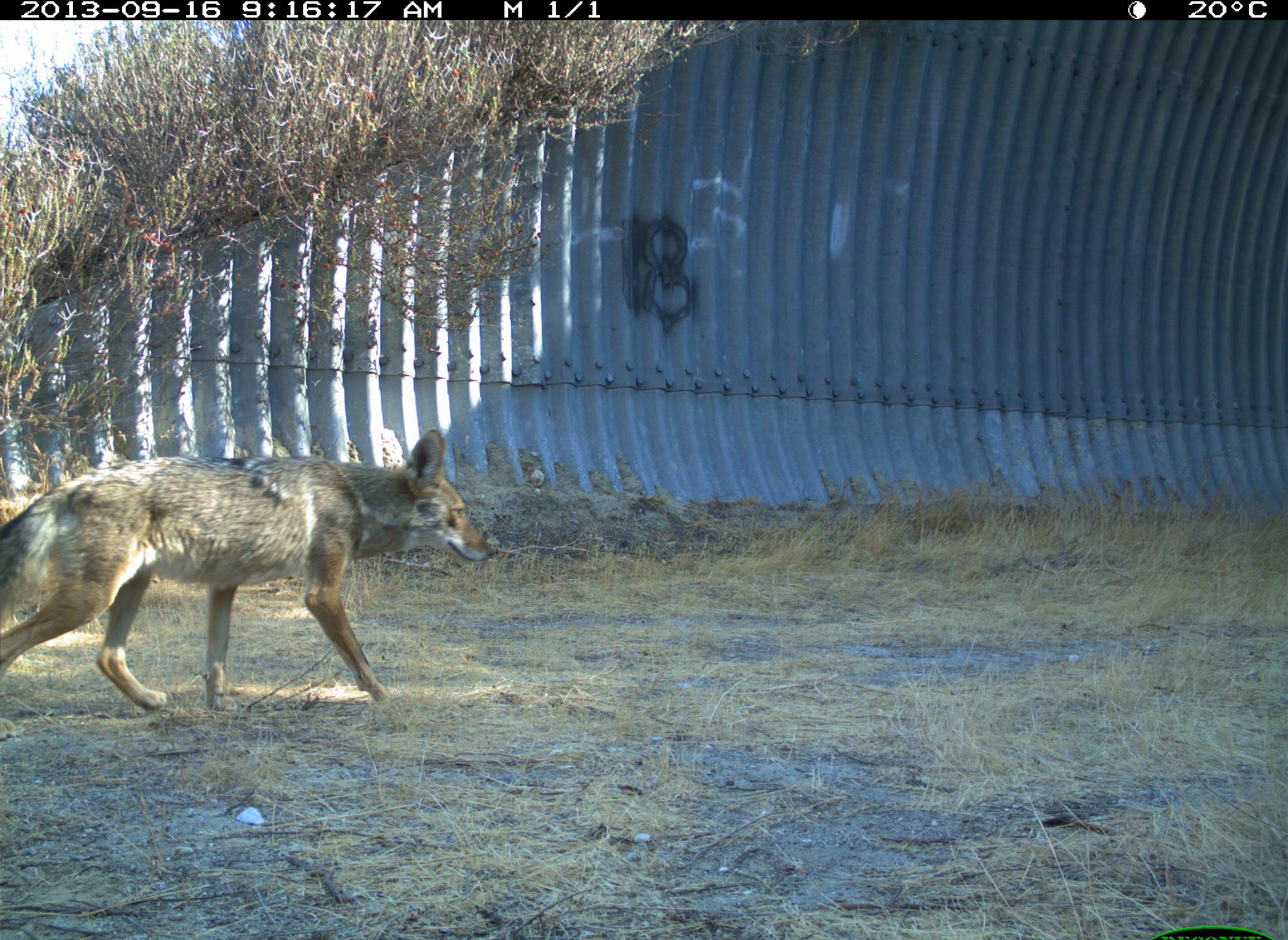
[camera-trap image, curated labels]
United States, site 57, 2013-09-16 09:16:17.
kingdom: Animalia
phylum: Chordata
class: Mammalia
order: Carnivora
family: Canidae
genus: Canis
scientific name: Canis latrans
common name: coyote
Coyote (Canis latrans).